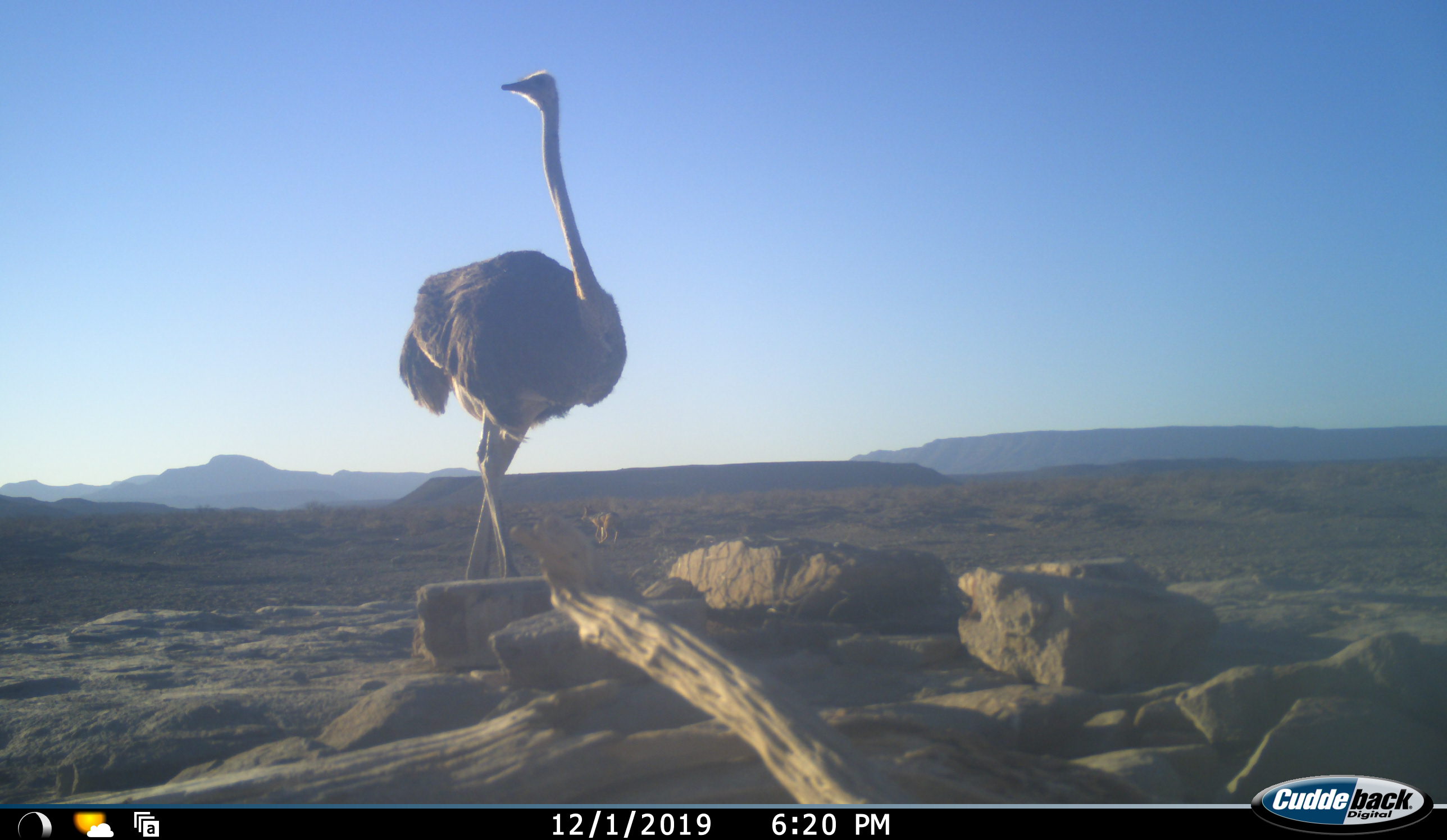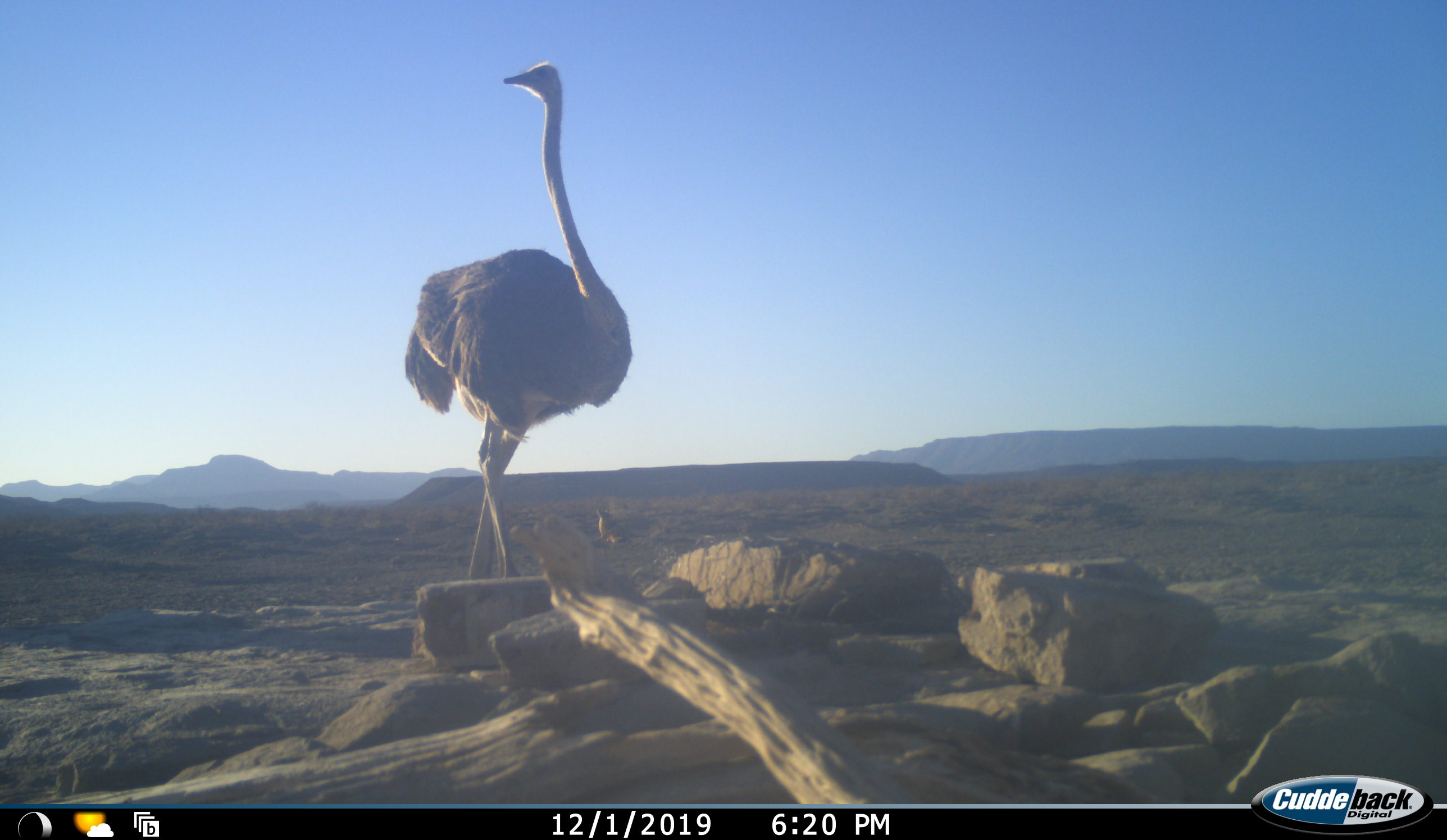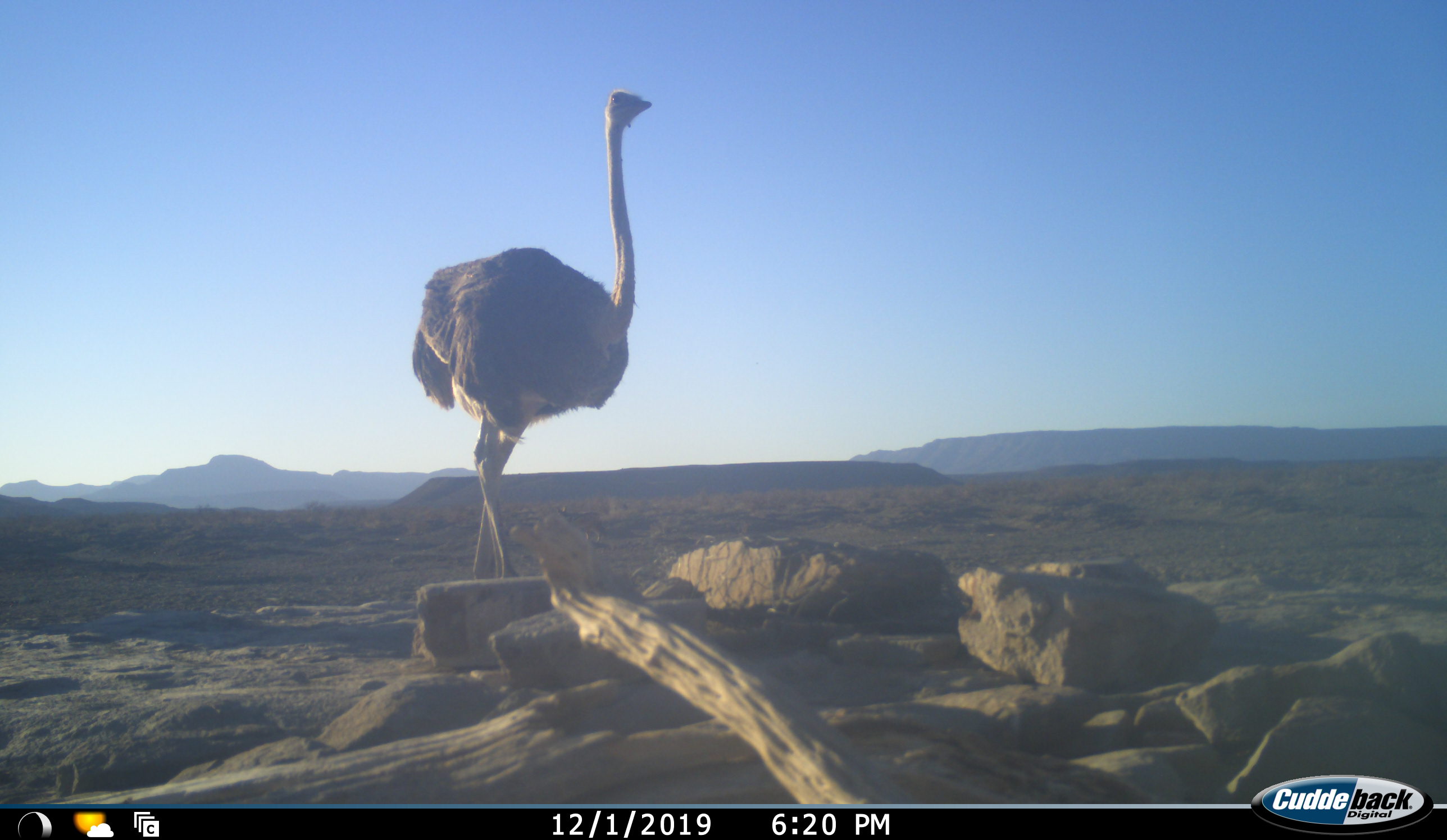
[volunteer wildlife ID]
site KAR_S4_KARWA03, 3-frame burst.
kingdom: Animalia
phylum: Chordata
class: Mammalia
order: Carnivora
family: Canidae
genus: Lupulella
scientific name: Lupulella mesomelas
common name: black-backed jackal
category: jackalblackbacked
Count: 1.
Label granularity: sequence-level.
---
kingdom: Animalia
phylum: Chordata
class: Aves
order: Struthioniformes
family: Struthionidae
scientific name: Struthionidae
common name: ostrich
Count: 1.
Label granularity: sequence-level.